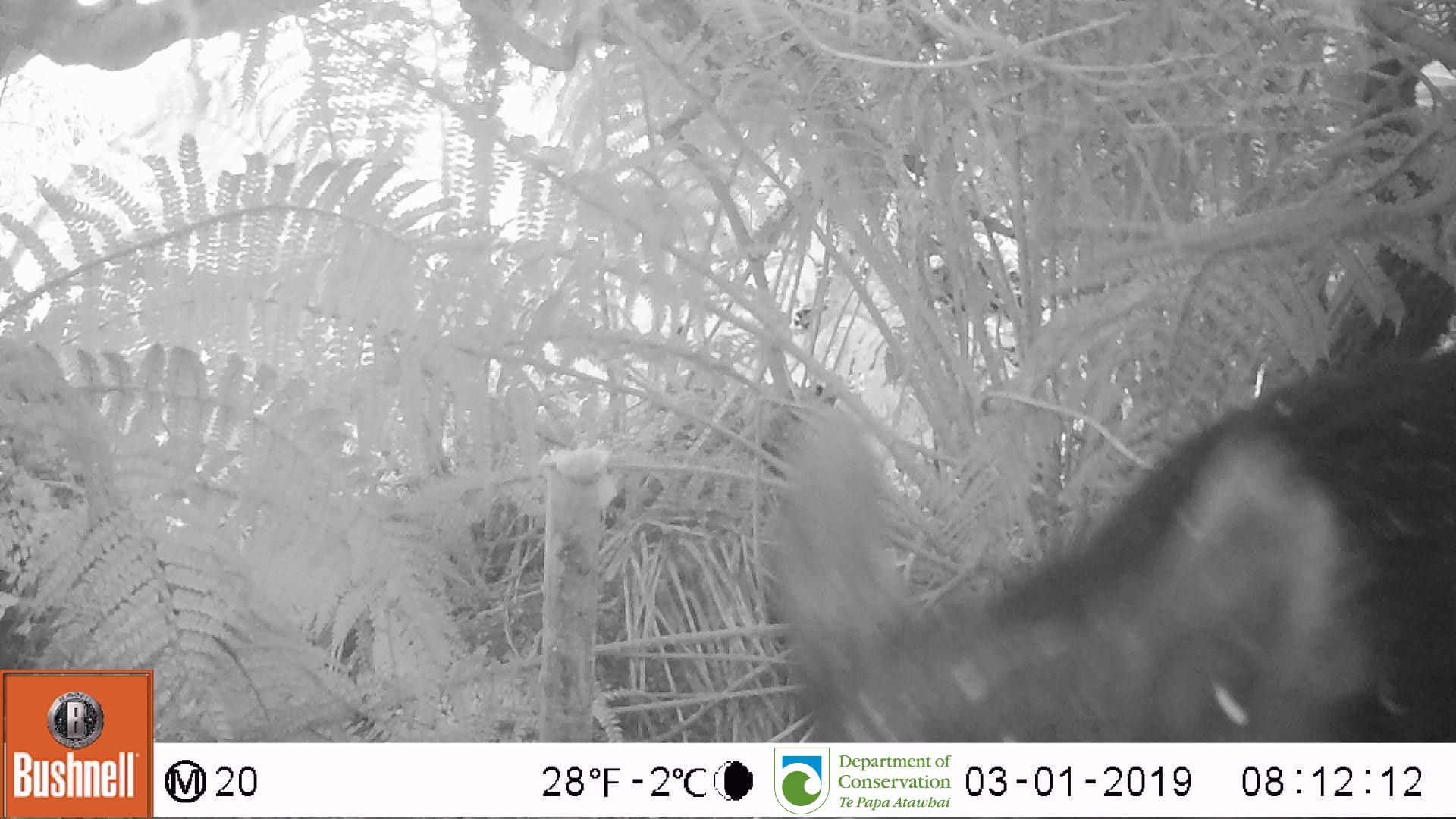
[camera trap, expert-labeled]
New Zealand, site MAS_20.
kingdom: Animalia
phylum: Chordata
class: Mammalia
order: Artiodactyla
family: Suidae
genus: Sus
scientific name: Sus scrofa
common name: pig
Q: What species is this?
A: Pig (Sus scrofa).